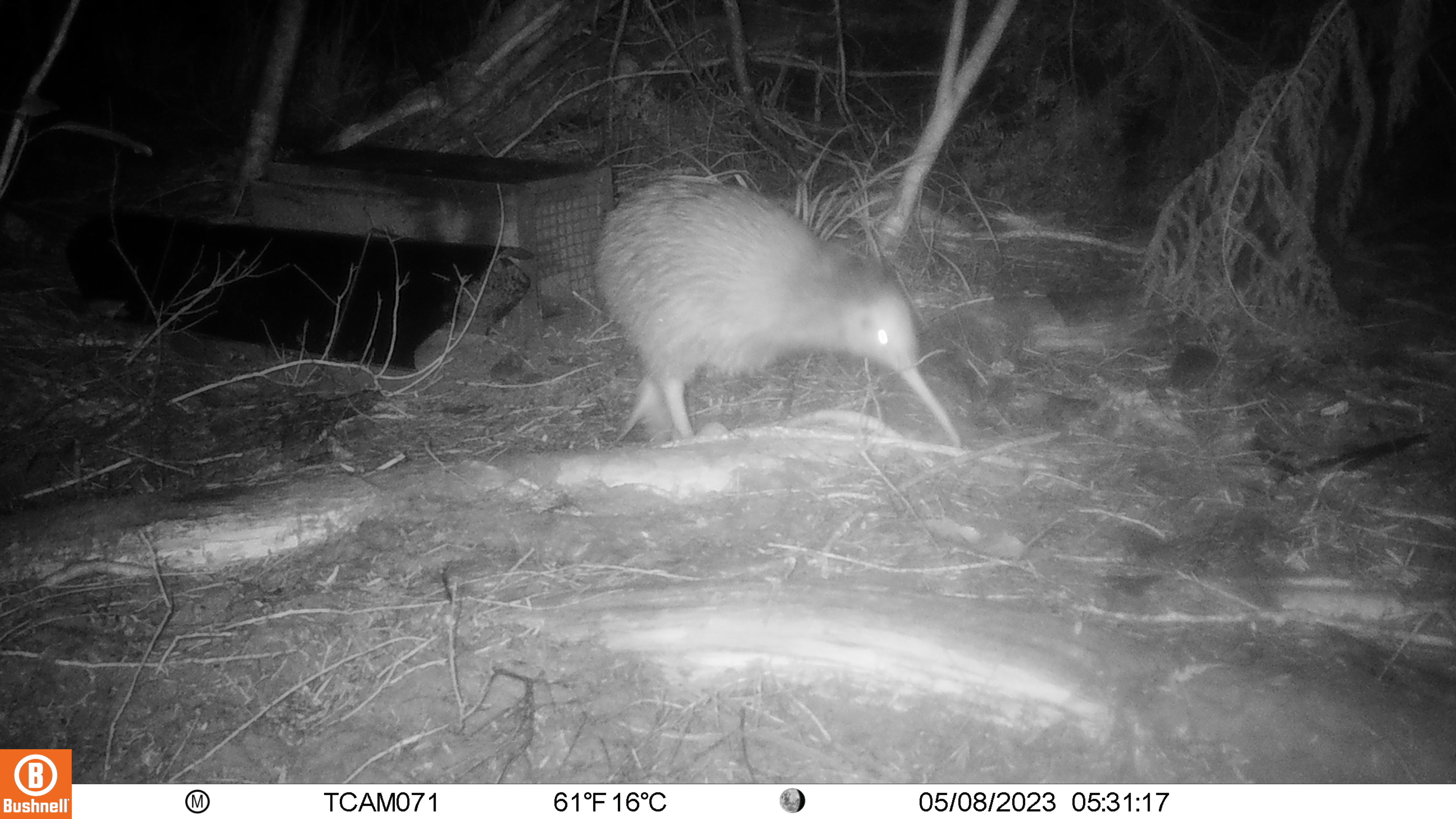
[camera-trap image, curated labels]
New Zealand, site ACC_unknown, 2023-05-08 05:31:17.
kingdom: Animalia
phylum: Chordata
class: Aves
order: Apterygiformes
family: Apterygidae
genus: Apteryx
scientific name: Apteryx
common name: kiwi